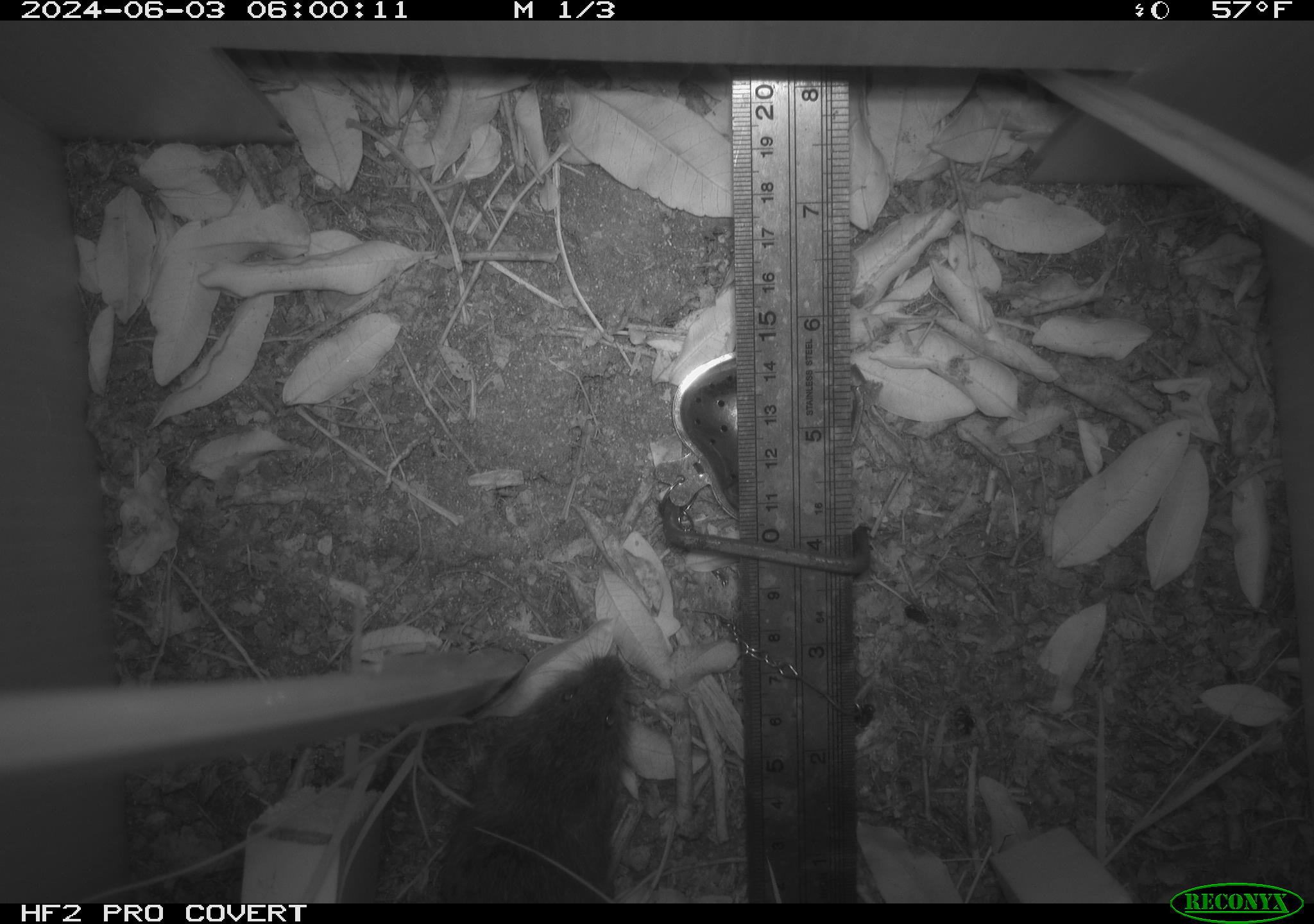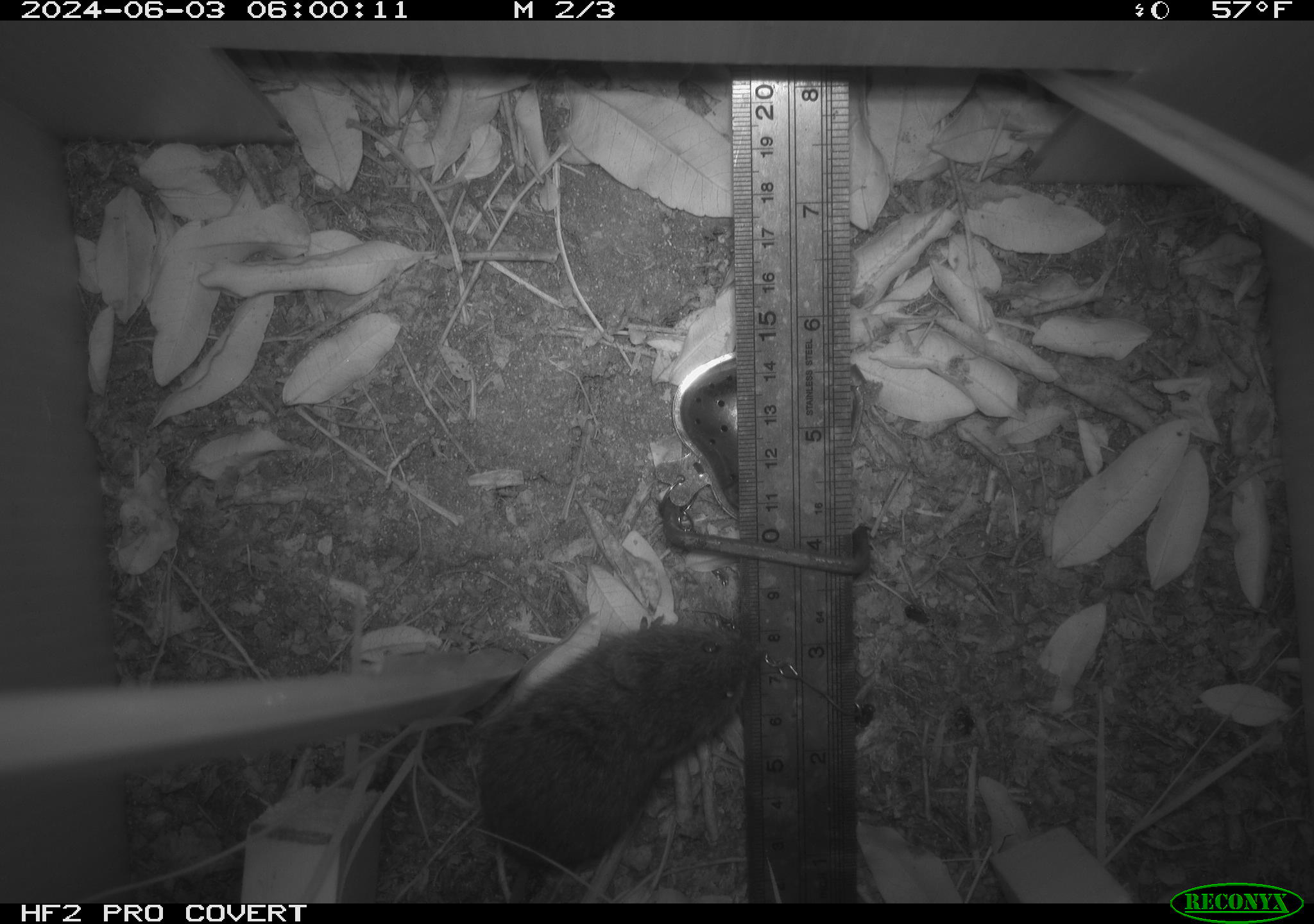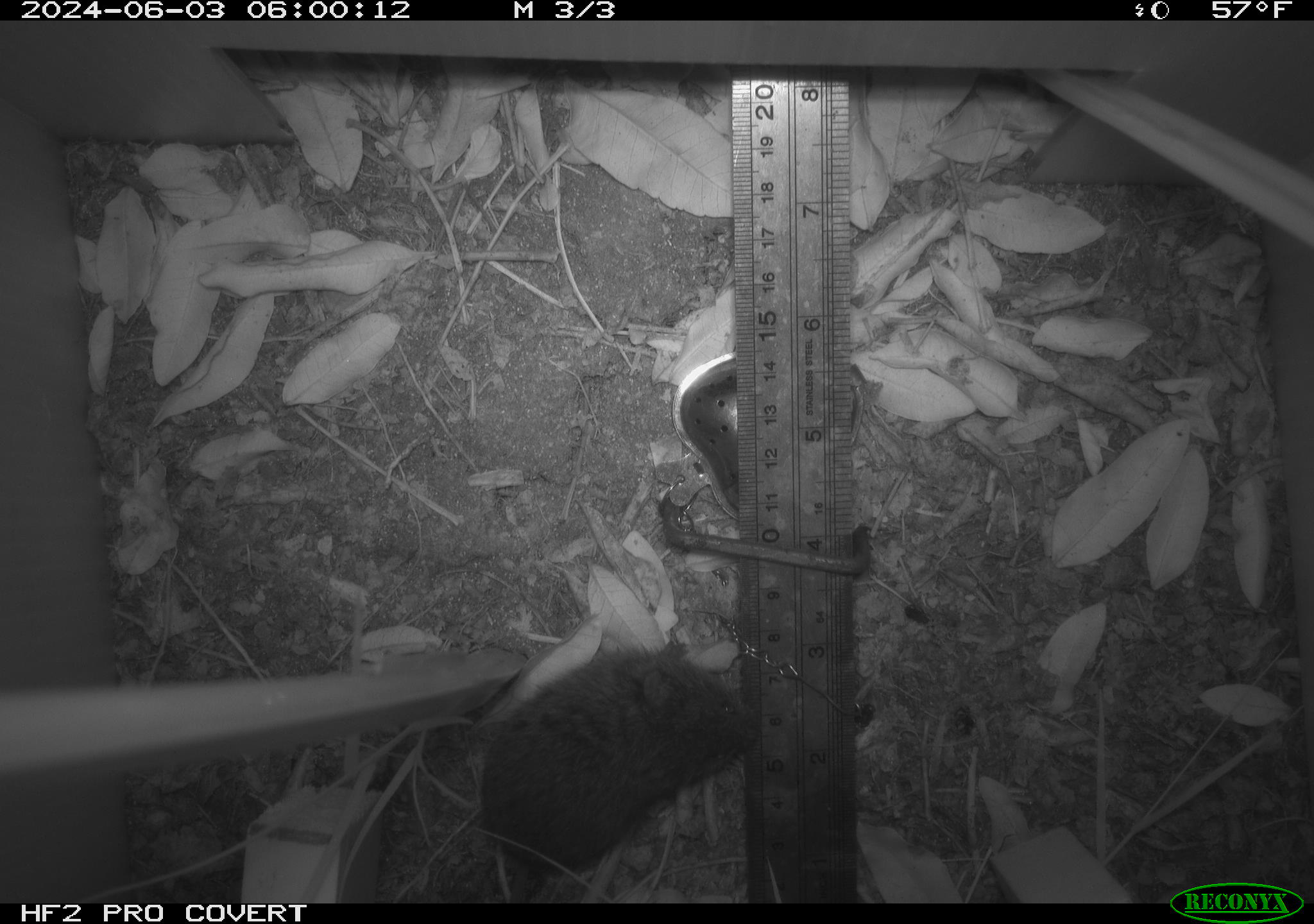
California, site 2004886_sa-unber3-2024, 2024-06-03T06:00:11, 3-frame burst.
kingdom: Animalia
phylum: Chordata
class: Mammalia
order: Rodentia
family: Cricetidae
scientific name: Arvicolinae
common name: voles, lemmings, and muskrats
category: arvicolinae subfamily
Arvicolinae subfamily (voles, lemmings, and muskrats) (Arvicolinae).